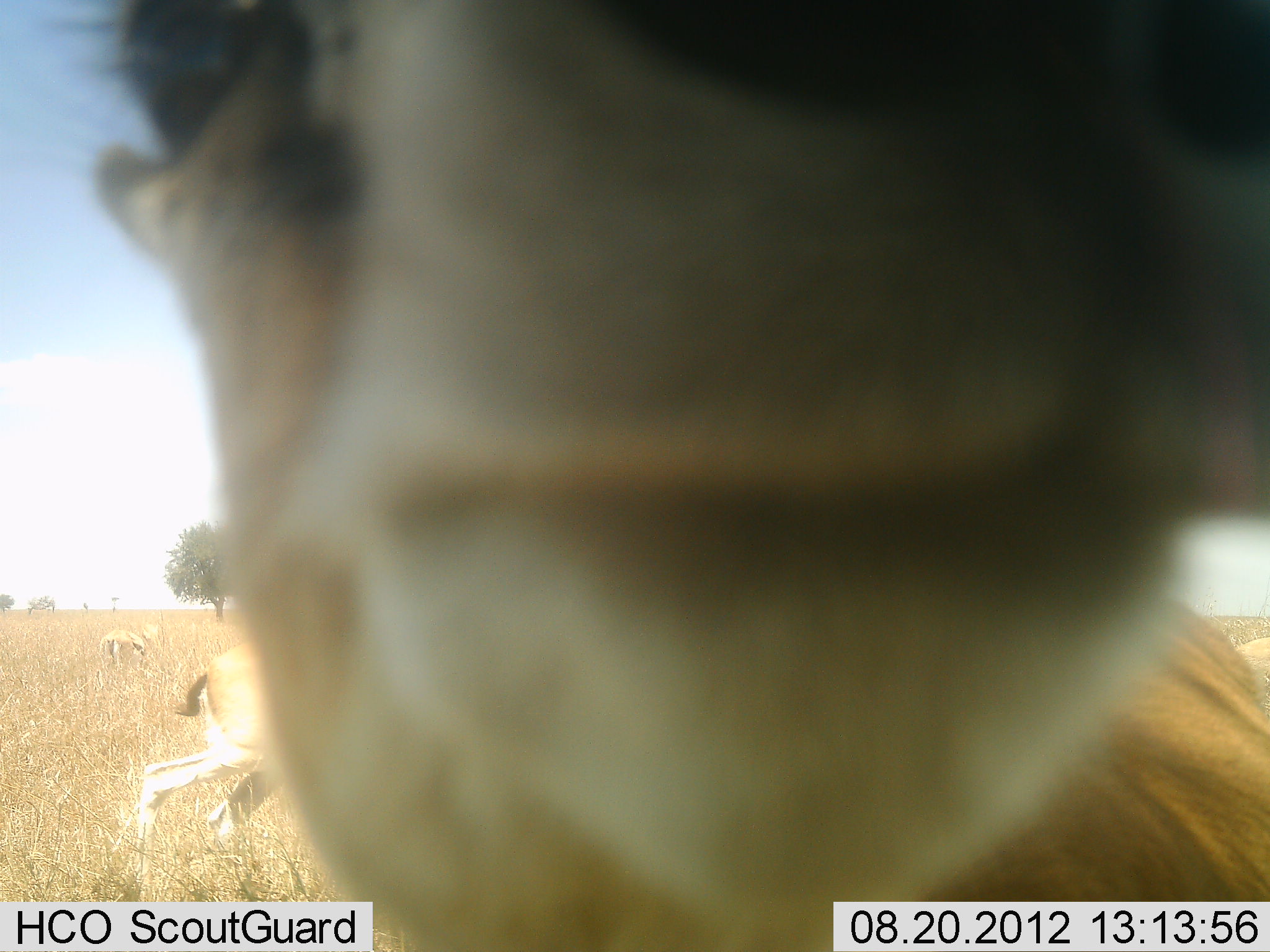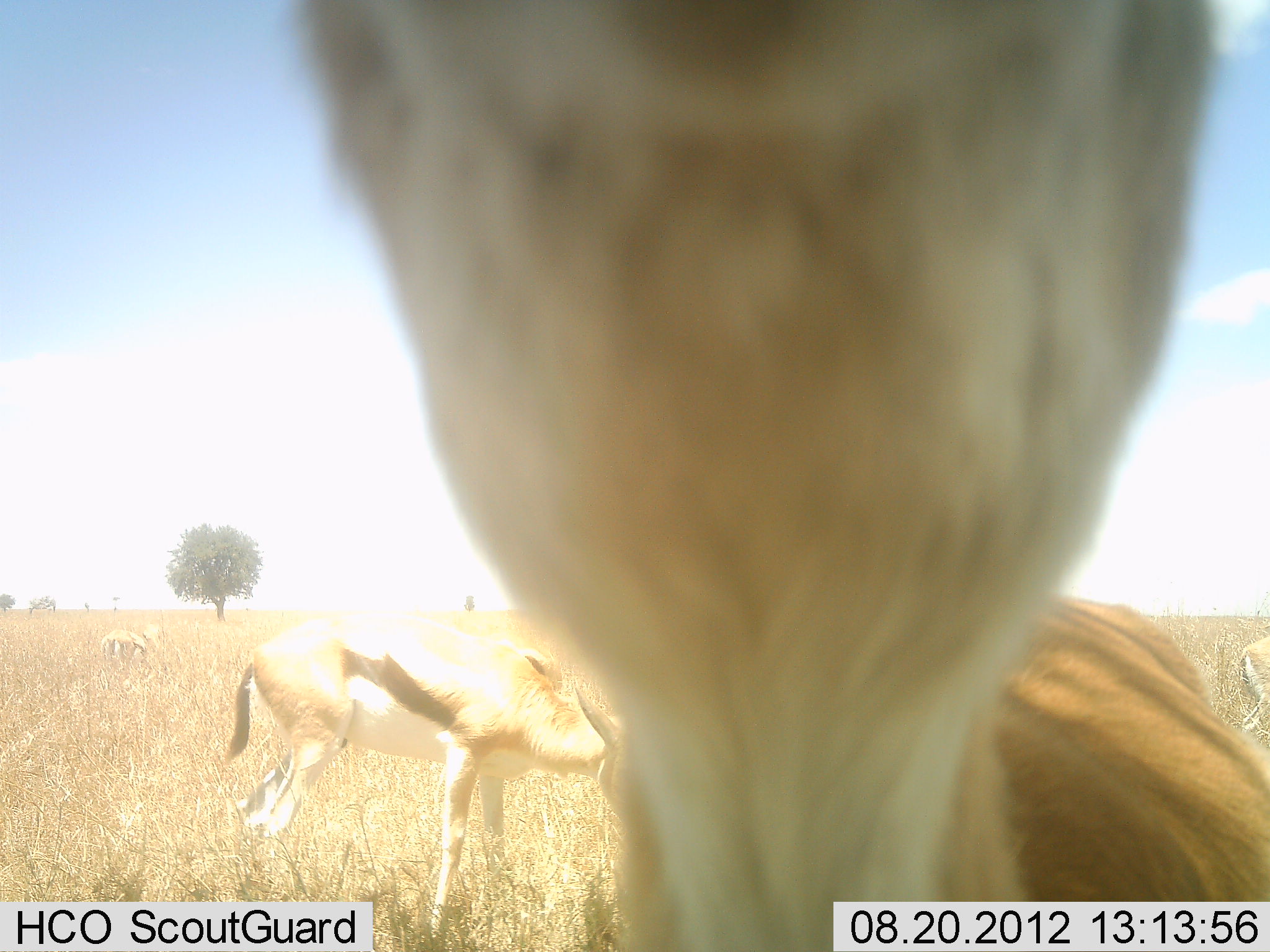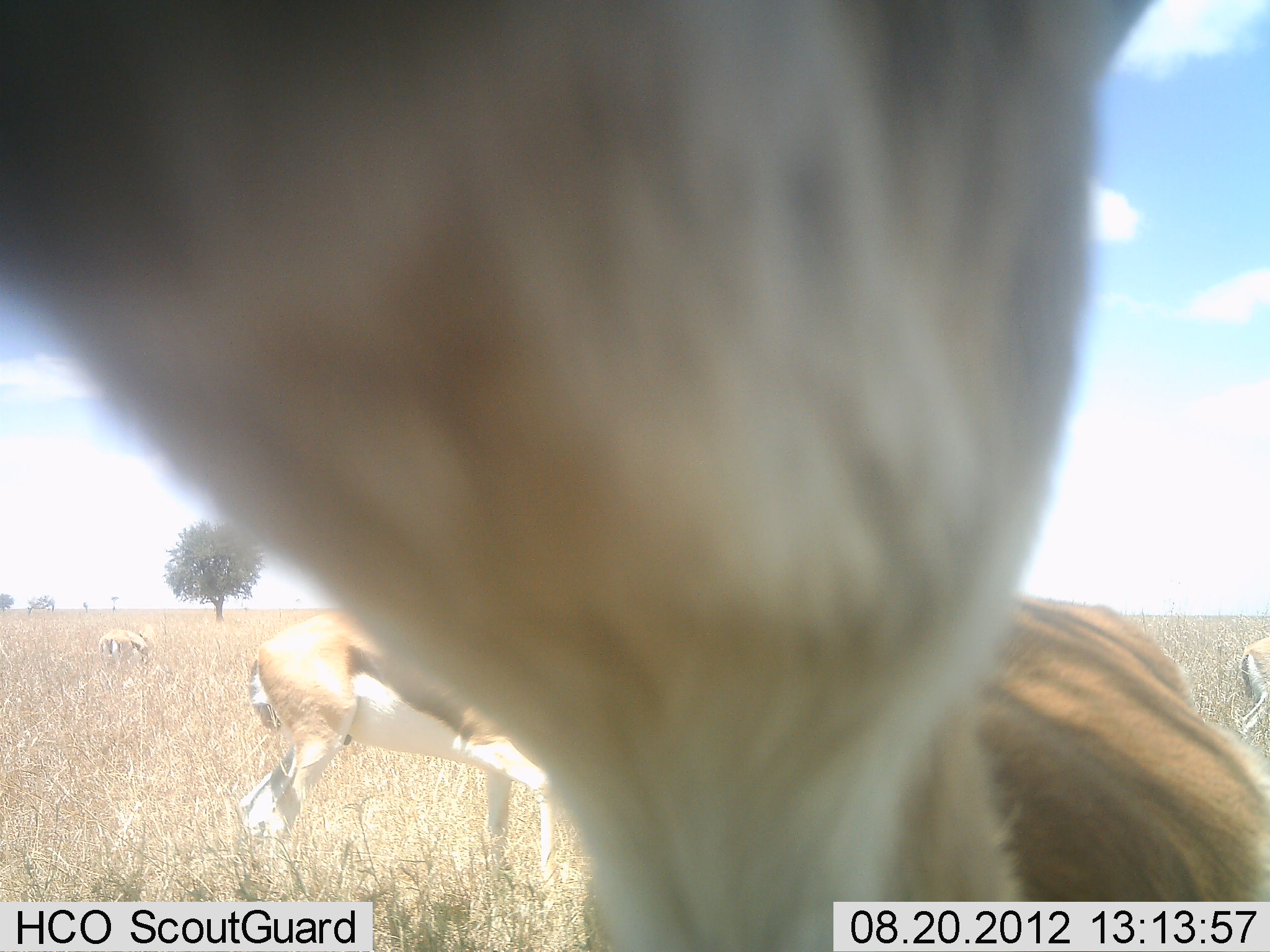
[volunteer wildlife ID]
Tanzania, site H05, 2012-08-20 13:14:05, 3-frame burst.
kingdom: Animalia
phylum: Chordata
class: Mammalia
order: Artiodactyla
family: Bovidae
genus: Eudorcas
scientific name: Eudorcas thomsonii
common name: thomson's gazelle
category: gazellethomsons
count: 4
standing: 80%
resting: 0%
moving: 20%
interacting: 50%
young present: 0%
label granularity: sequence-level